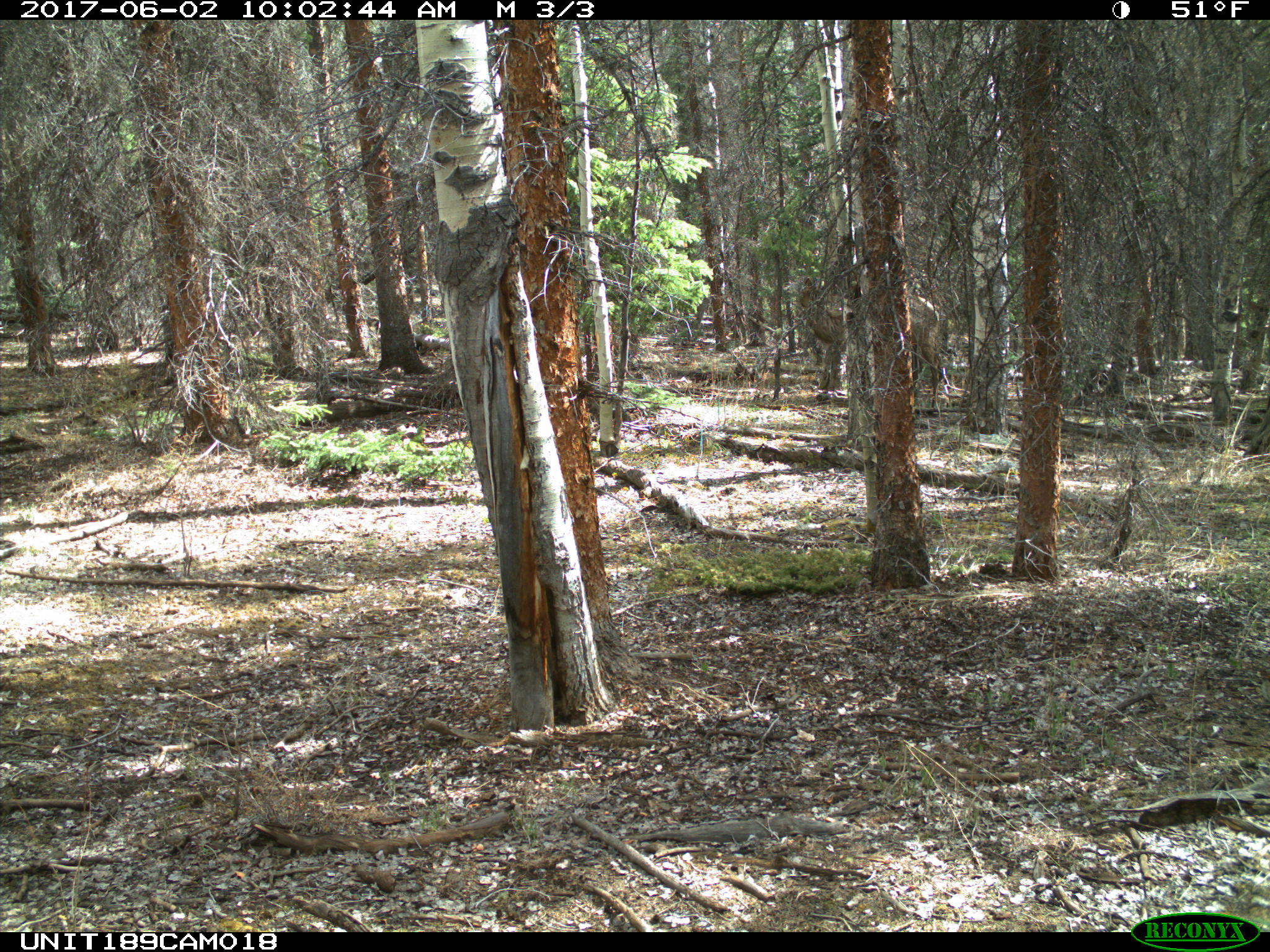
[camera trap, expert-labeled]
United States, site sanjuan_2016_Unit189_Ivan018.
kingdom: Animalia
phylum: Chordata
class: Mammalia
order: Artiodactyla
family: Cervidae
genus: Cervus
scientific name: Cervus elaphus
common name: red deer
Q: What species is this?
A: Cervus elaphus (red deer).